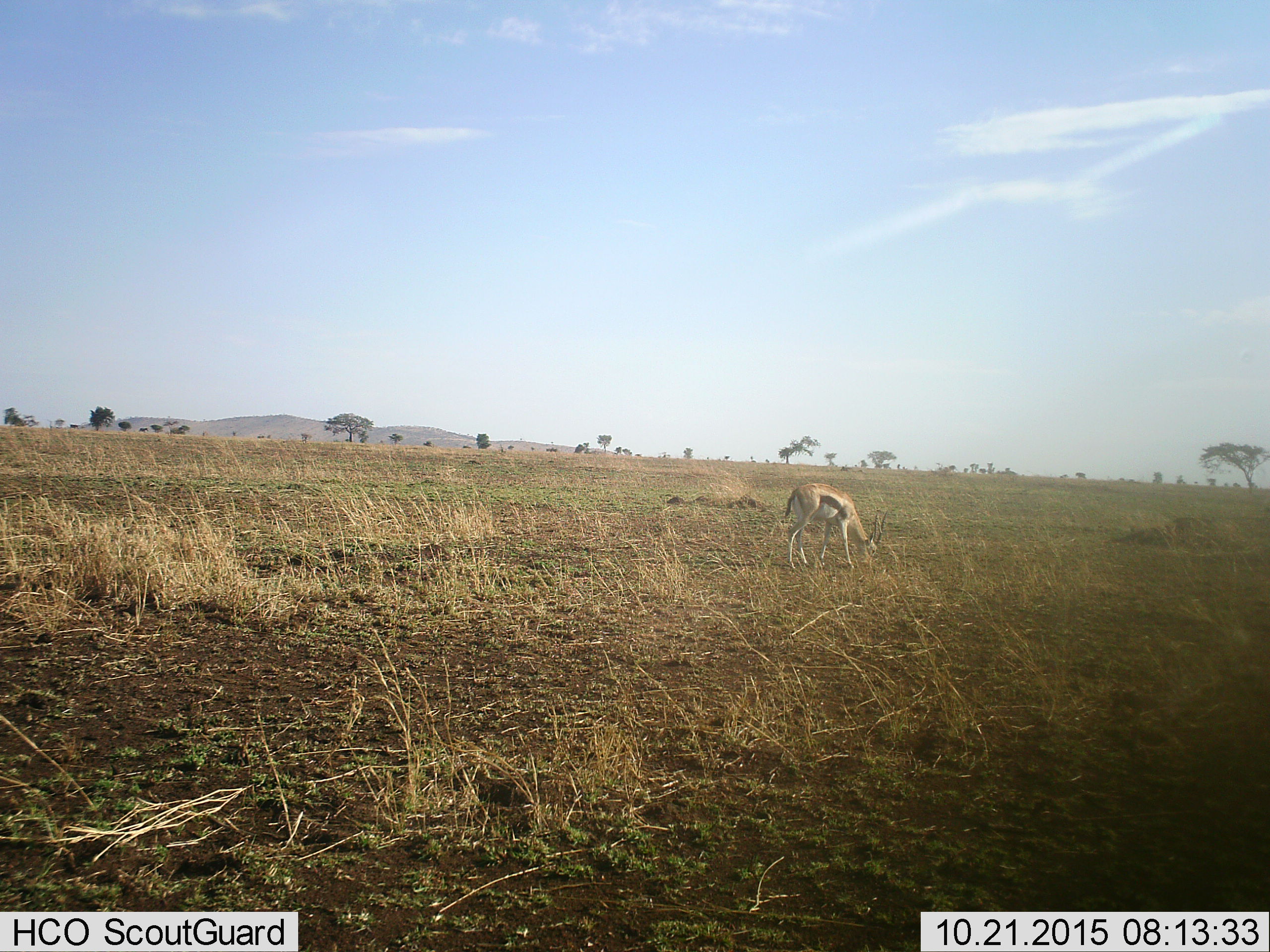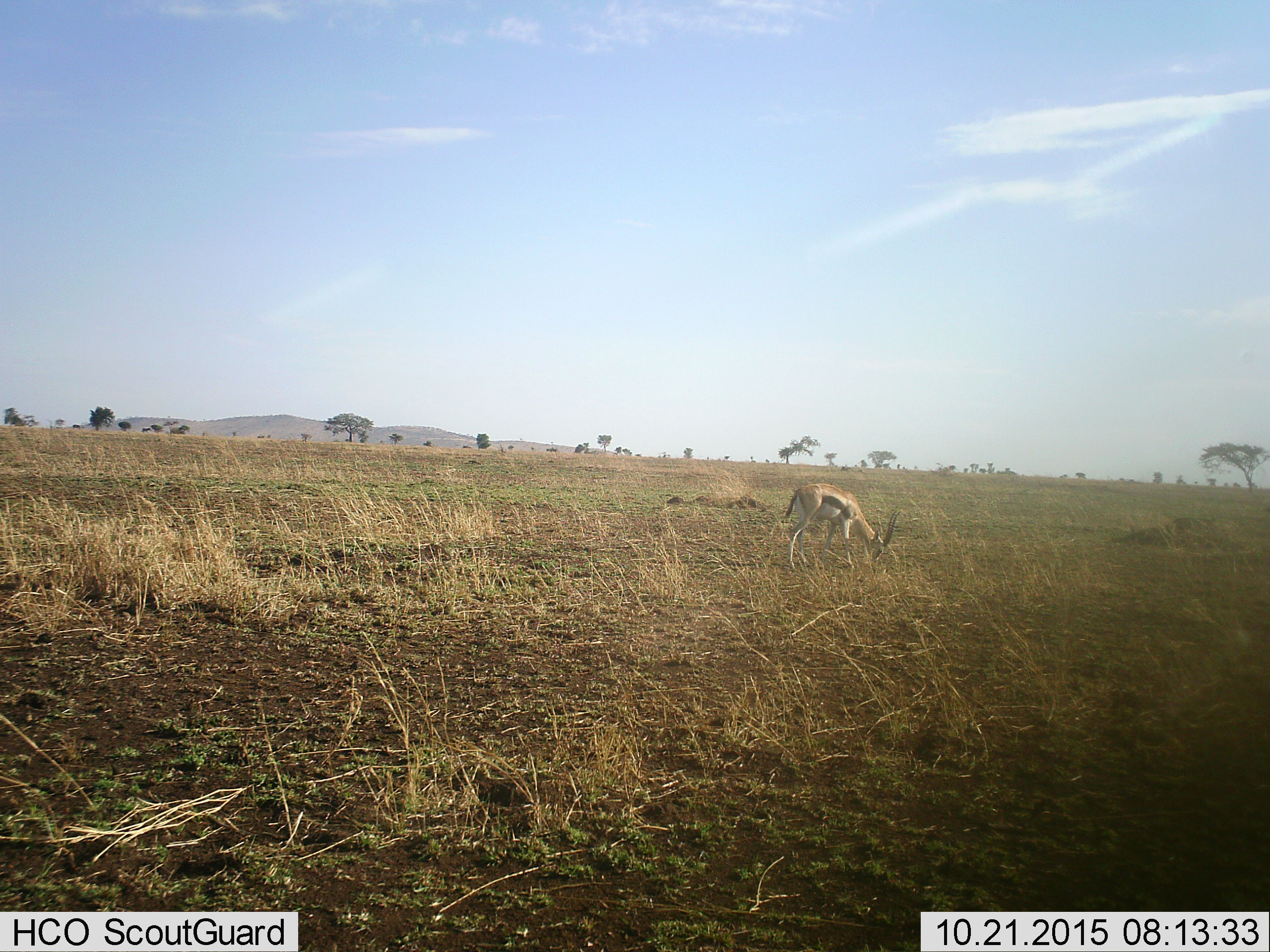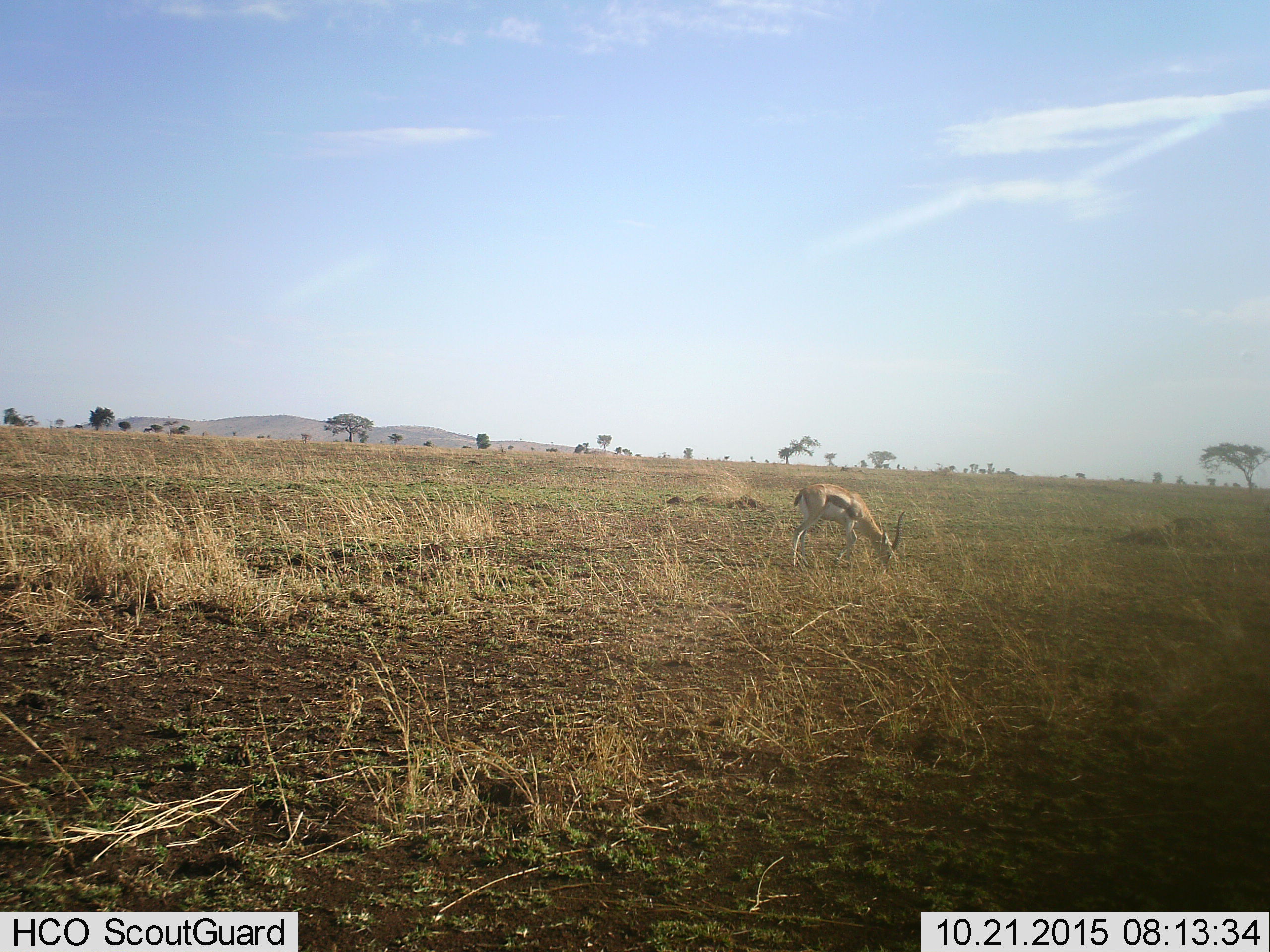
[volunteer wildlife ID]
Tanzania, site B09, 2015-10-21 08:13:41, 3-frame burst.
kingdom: Animalia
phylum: Chordata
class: Mammalia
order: Artiodactyla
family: Bovidae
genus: Eudorcas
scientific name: Eudorcas thomsonii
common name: thomson's gazelle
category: gazellethomsons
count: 1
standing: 15%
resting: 0%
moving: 0%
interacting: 0%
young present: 0%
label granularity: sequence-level